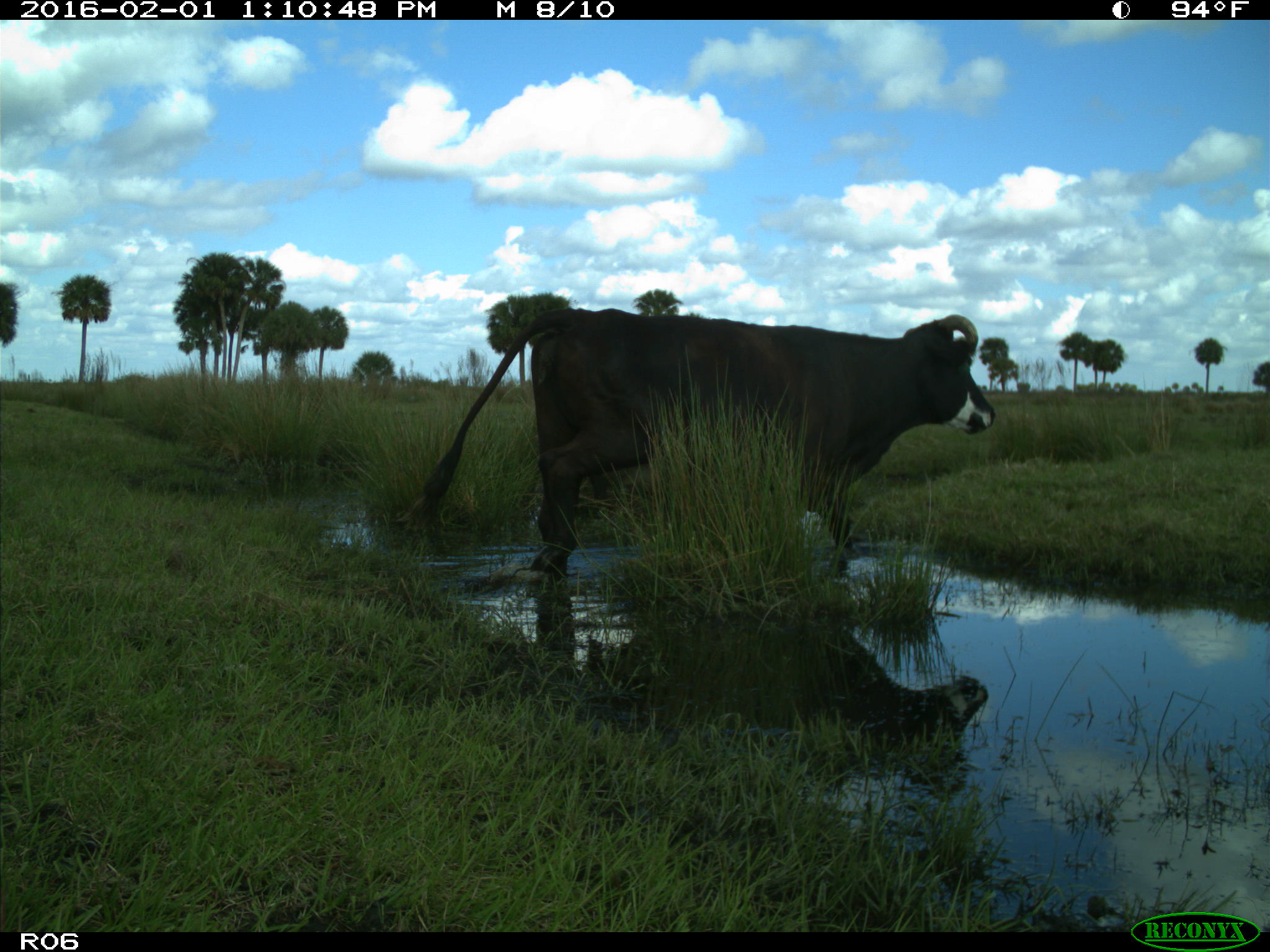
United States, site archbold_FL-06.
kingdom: Animalia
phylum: Chordata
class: Mammalia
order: Artiodactyla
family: Bovidae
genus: Bos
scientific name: Bos taurus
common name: domestic cow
Bos taurus (domestic cow).